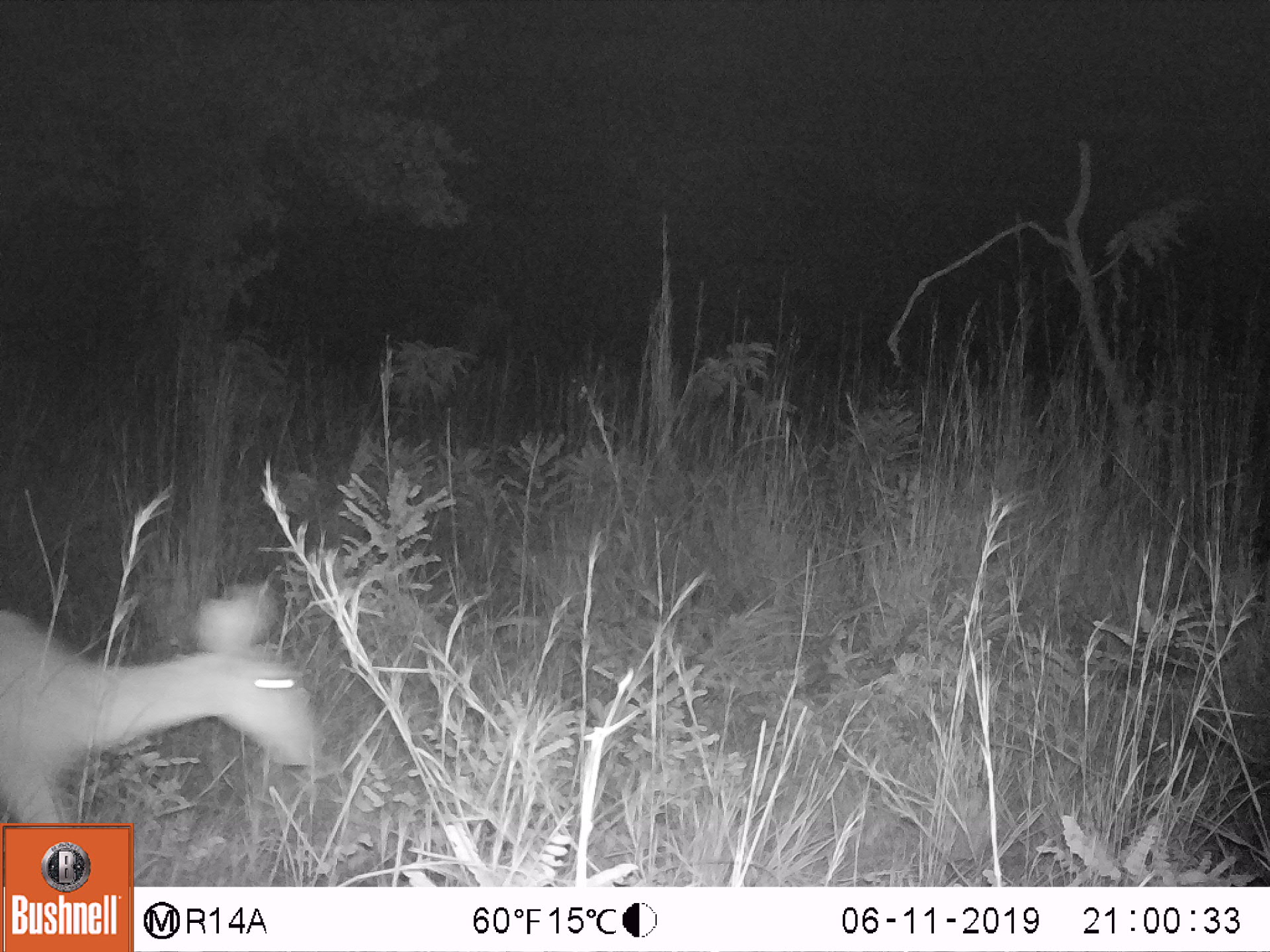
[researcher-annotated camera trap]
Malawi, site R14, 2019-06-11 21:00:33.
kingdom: Animalia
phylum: Chordata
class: Mammalia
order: Artiodactyla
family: Bovidae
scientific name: Antilopinae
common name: small antelope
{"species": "small antelope (Antilopinae)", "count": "1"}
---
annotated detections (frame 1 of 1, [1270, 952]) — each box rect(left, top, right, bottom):
small antelope: rect(2, 565, 332, 819)